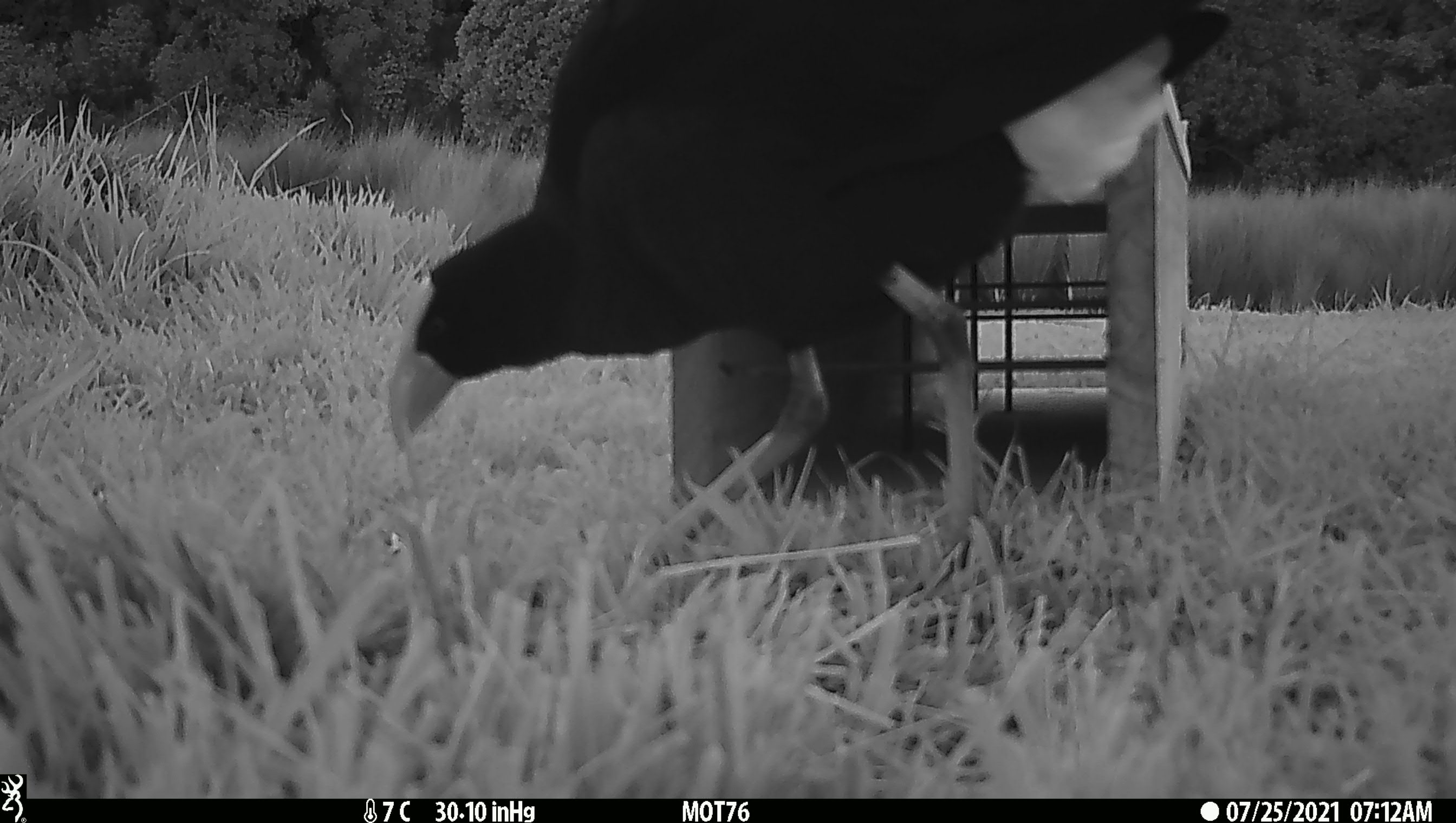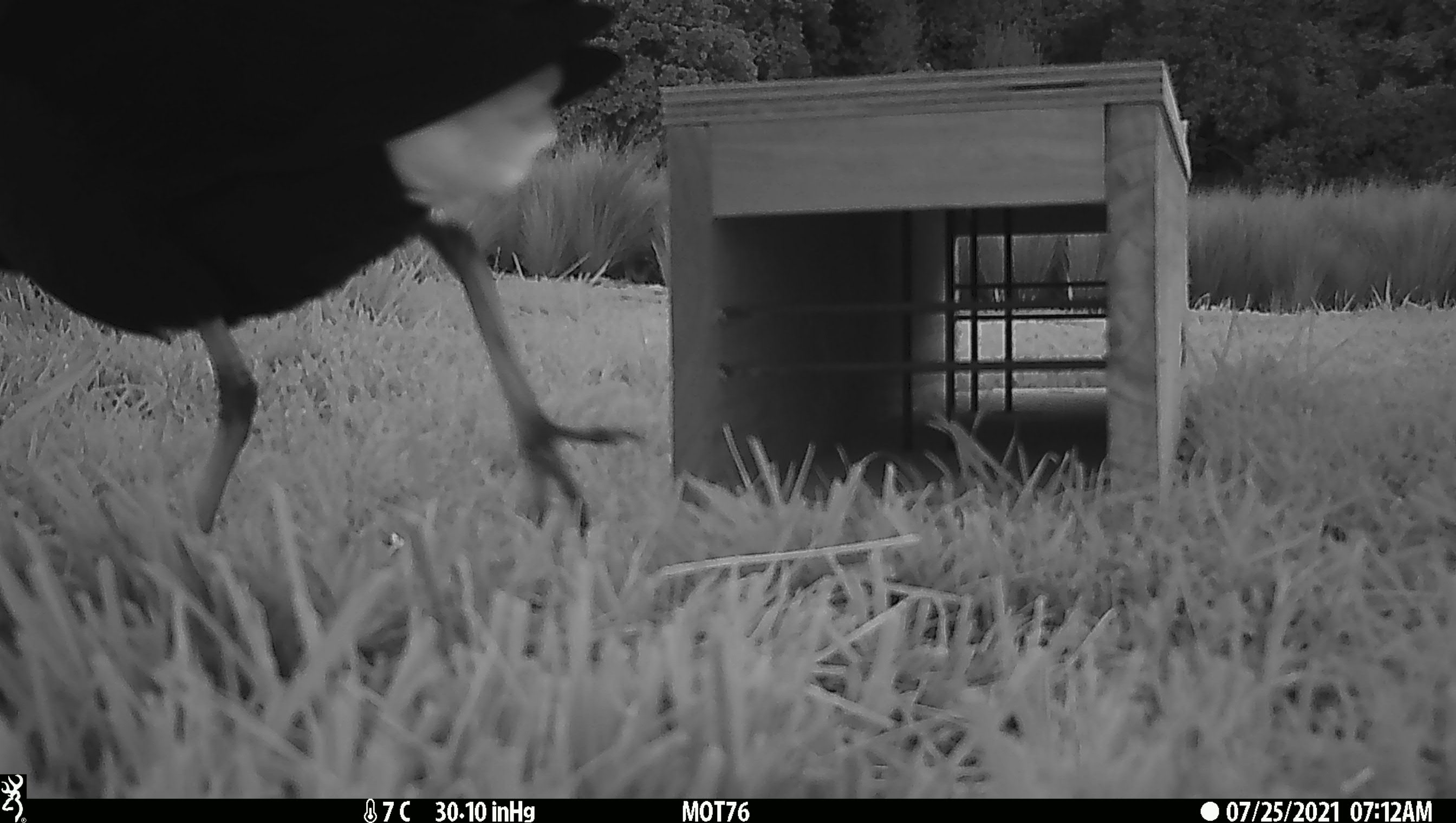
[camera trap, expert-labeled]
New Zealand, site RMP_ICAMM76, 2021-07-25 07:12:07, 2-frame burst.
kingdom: Animalia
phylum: Chordata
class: Aves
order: Gruiformes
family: Rallidae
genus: Porphyrio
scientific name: Porphyrio melanotus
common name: australasian swamphen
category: pukeko